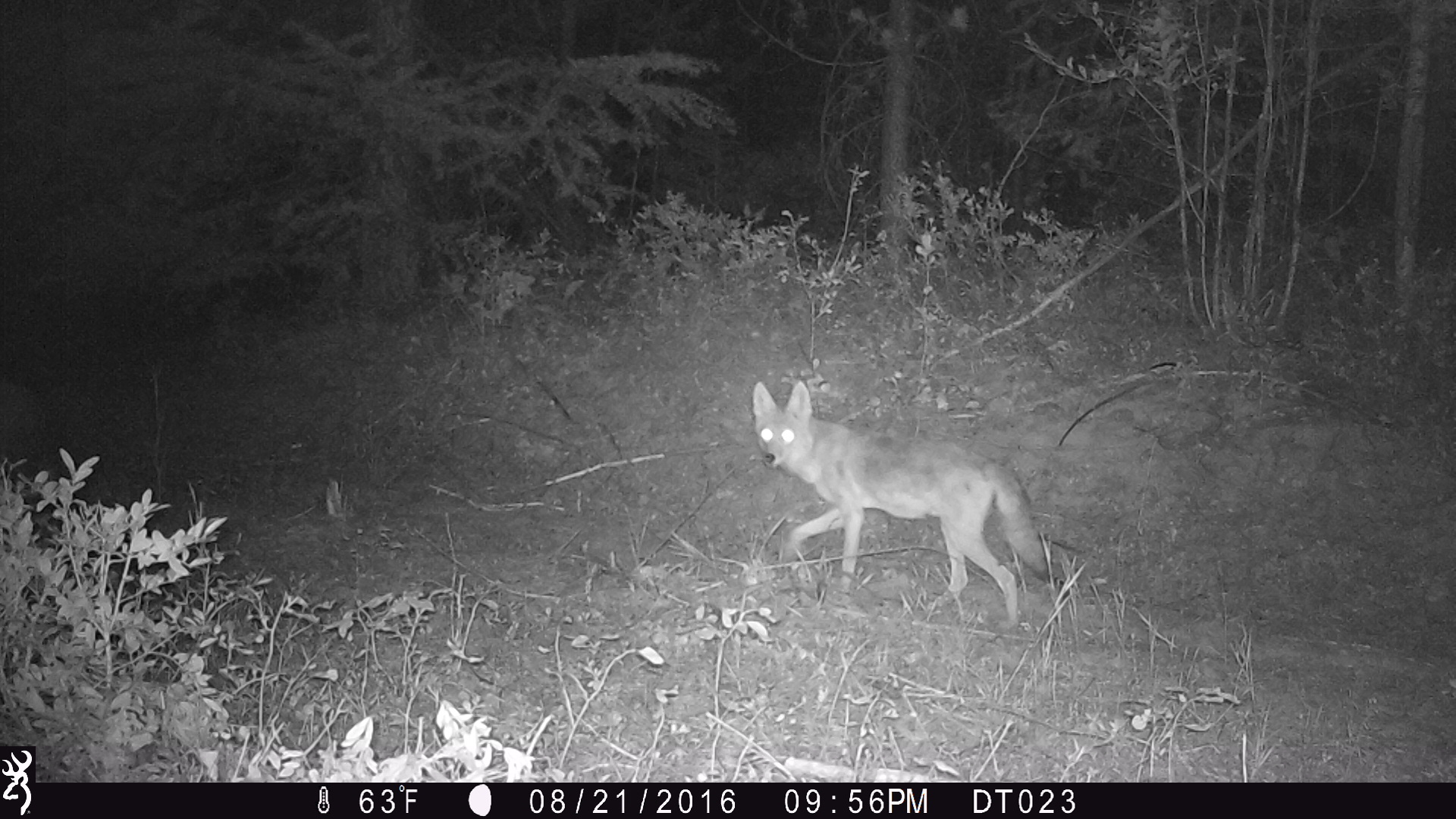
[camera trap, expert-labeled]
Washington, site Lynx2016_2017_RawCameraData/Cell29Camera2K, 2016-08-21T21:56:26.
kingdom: Animalia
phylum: Chordata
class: Mammalia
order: Carnivora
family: Canidae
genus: Canis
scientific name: Canis latrans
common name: coyote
Canis latrans (coyote). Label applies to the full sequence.